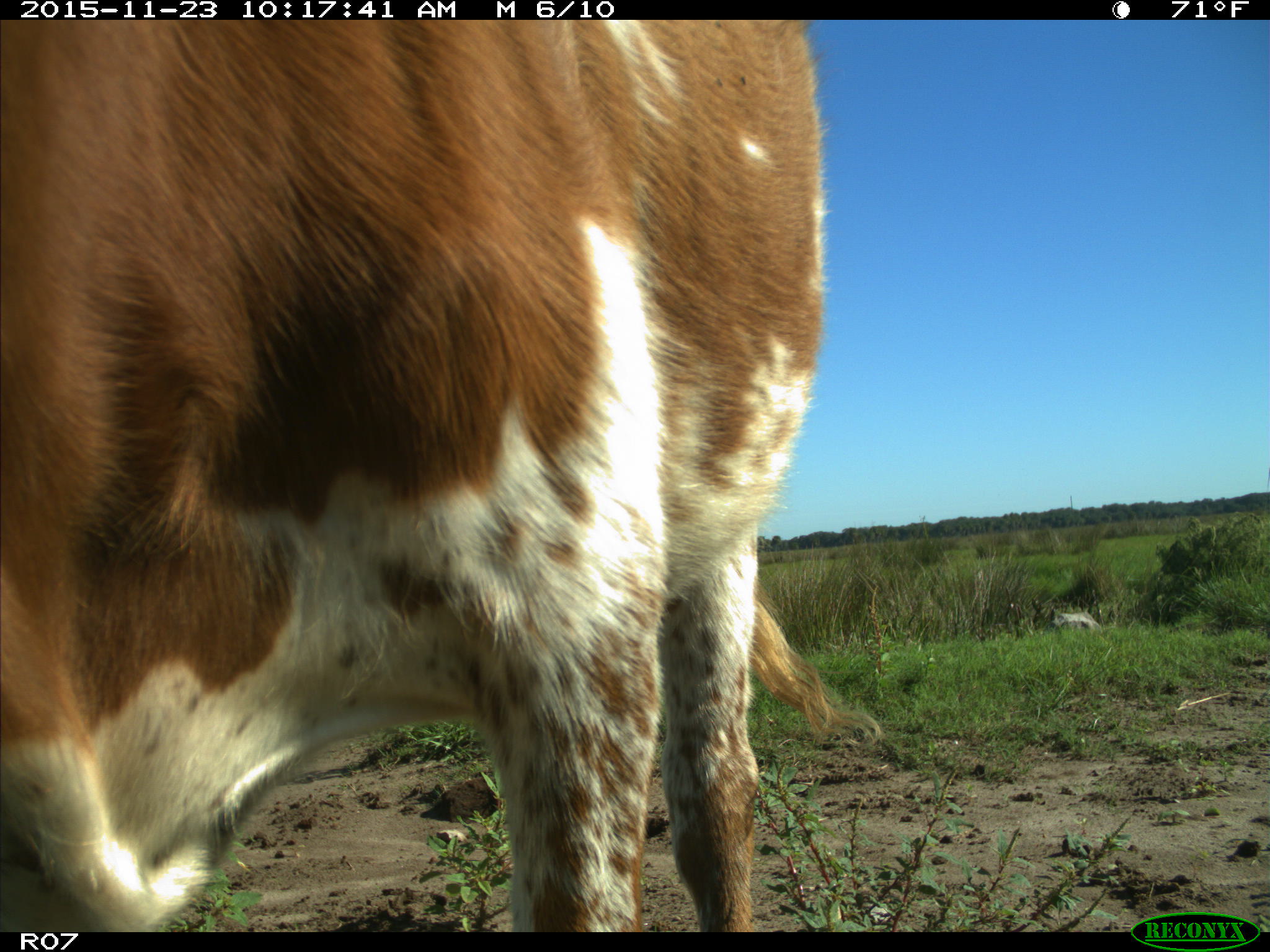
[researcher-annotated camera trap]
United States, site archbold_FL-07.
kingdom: Animalia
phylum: Chordata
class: Mammalia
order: Artiodactyla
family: Bovidae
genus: Bos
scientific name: Bos taurus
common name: domestic cow